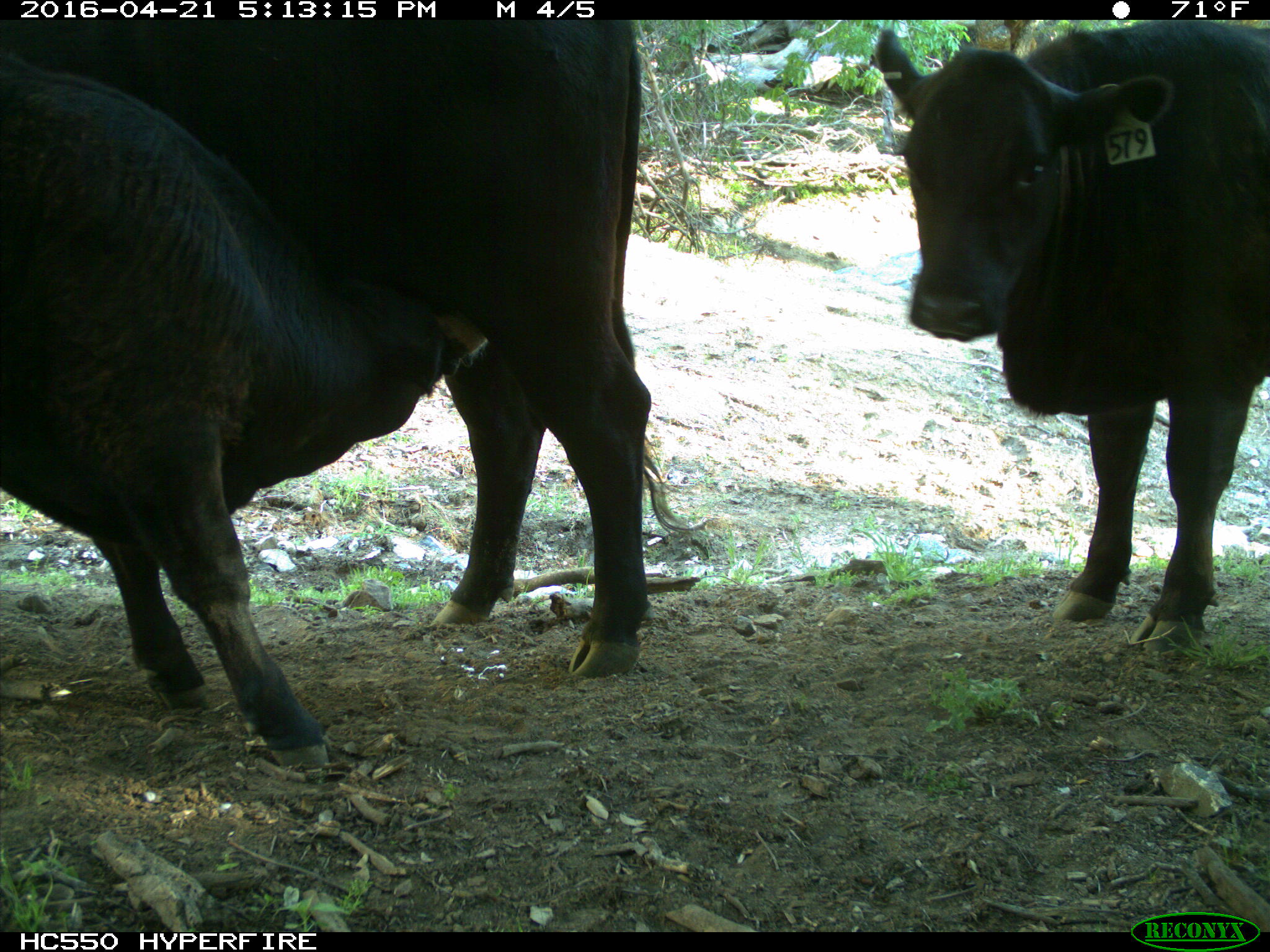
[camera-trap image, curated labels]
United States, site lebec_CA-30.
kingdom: Animalia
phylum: Chordata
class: Mammalia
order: Artiodactyla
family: Bovidae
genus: Bos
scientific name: Bos taurus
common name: domestic cow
Bos taurus (domestic cow).